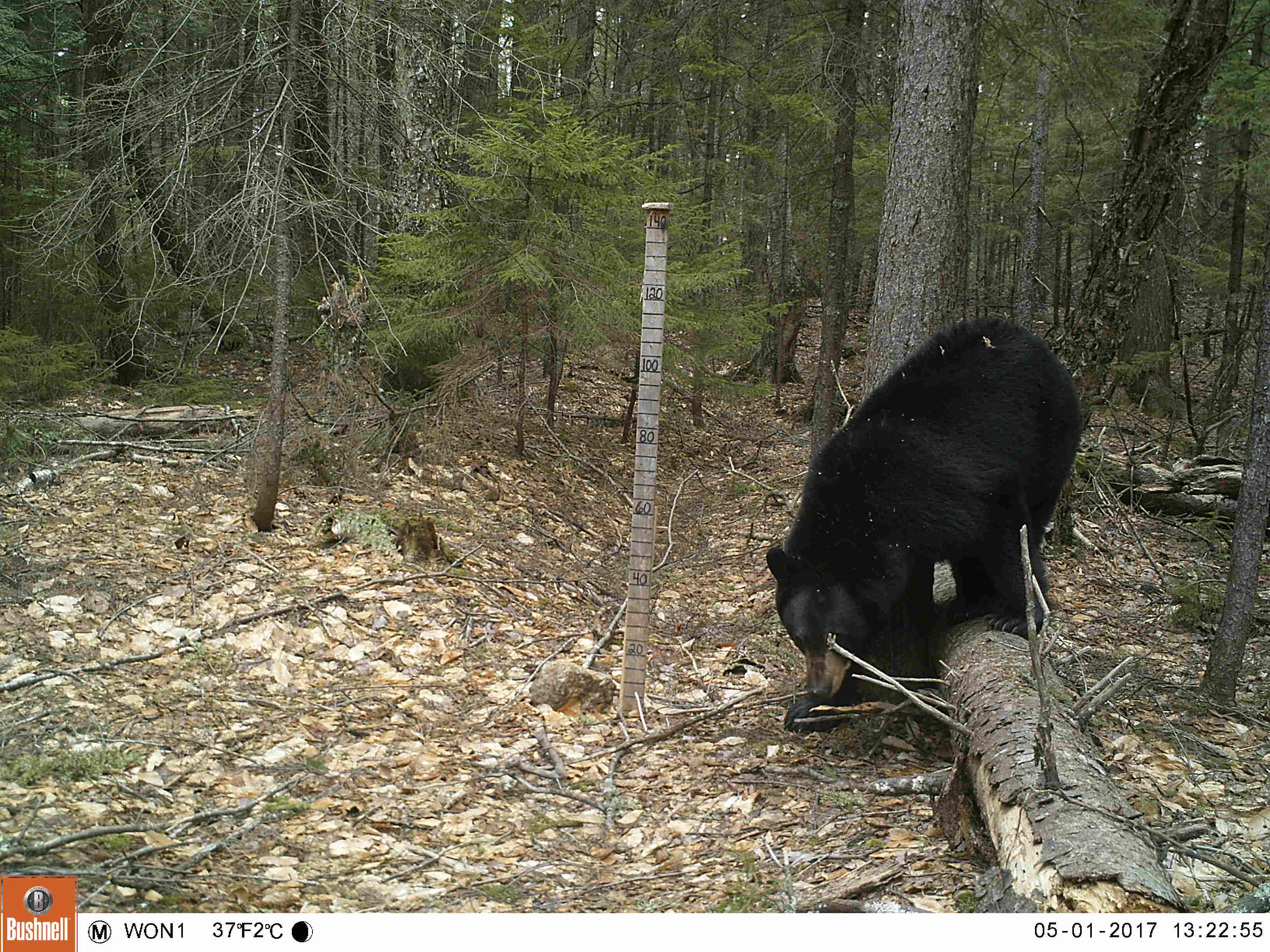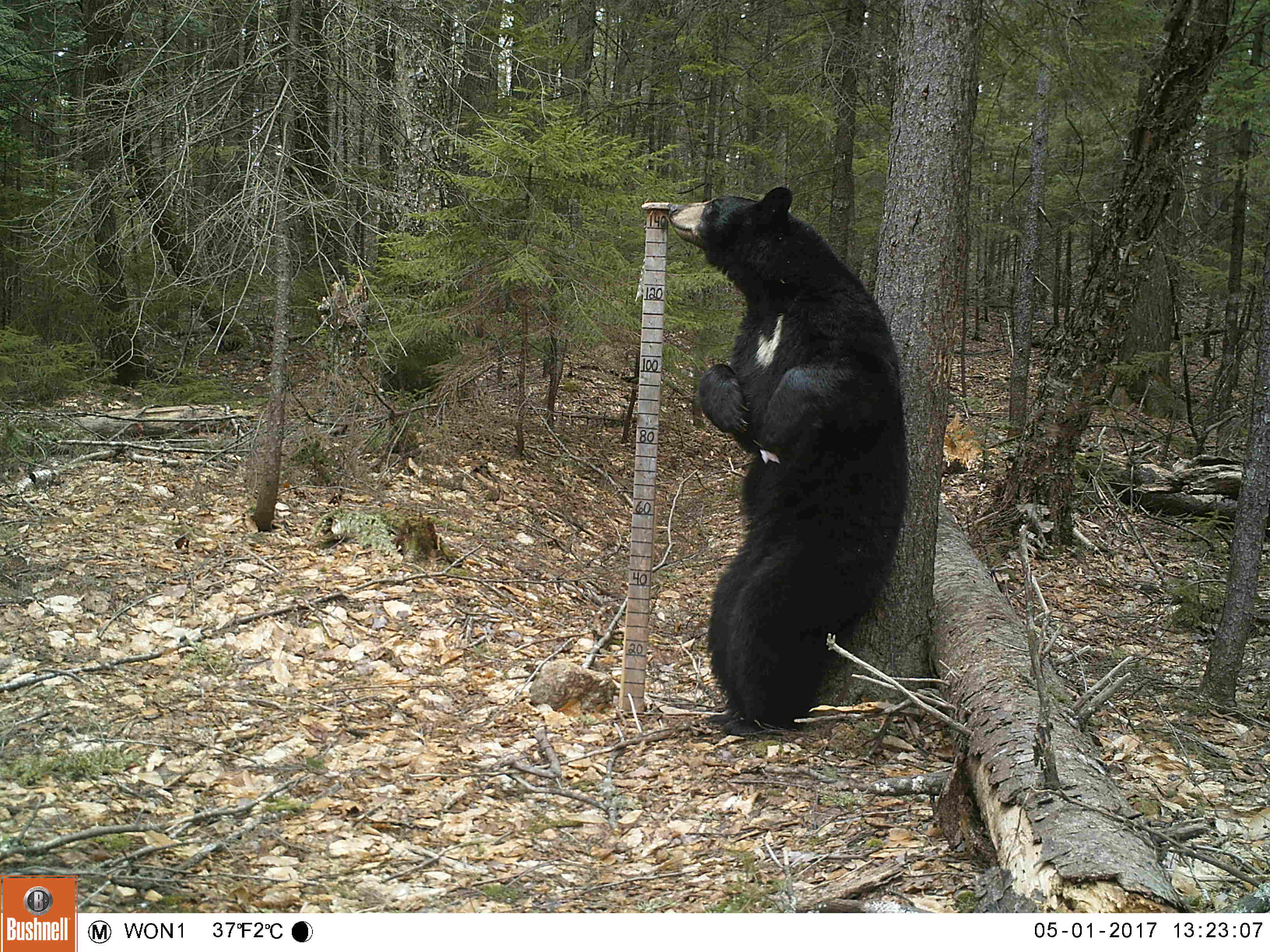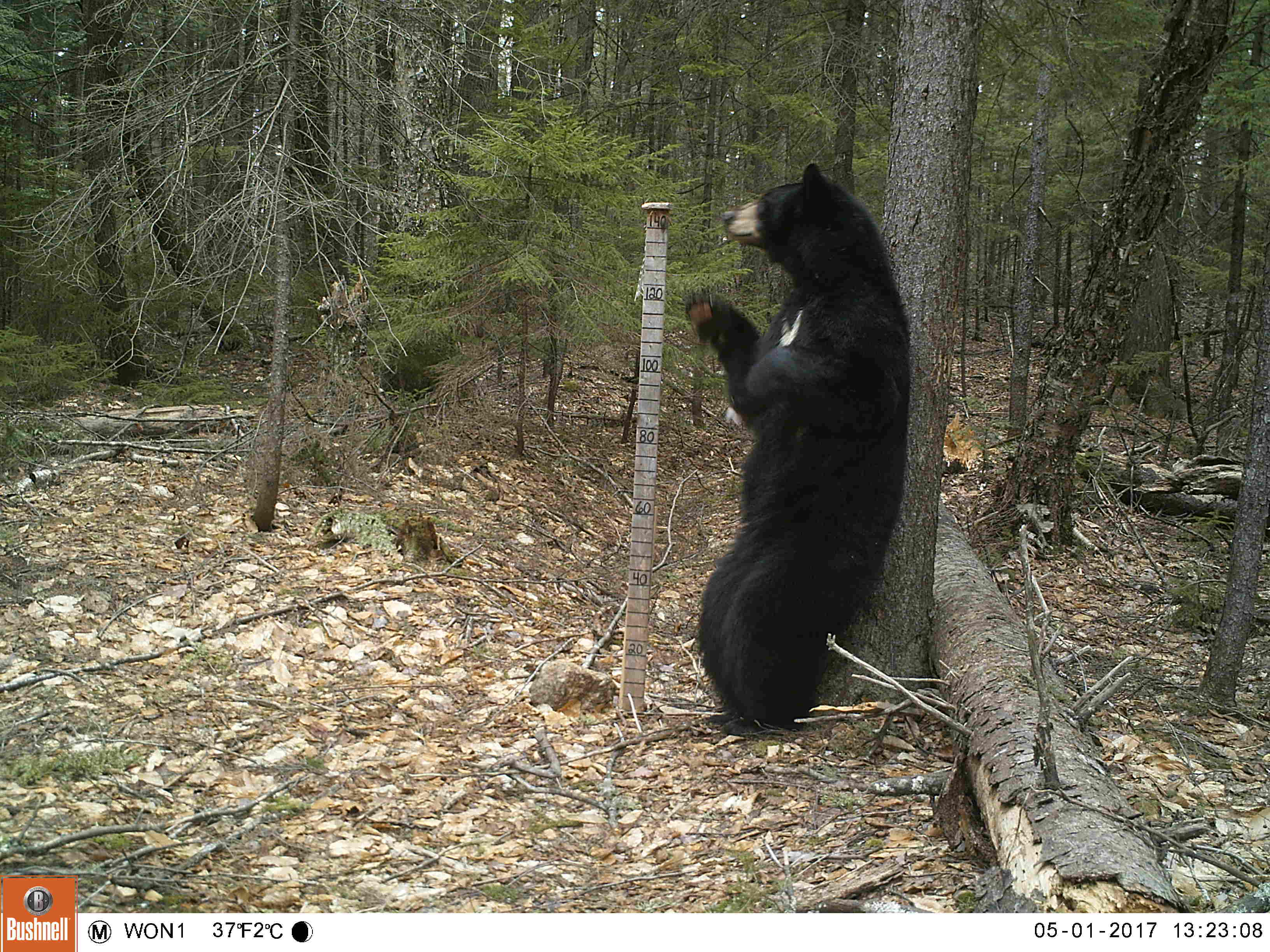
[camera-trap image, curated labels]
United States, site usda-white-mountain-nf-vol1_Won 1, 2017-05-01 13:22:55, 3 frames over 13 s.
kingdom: Animalia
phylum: Chordata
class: Mammalia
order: Carnivora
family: Ursidae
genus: Ursus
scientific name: Ursus americanus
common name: black bear